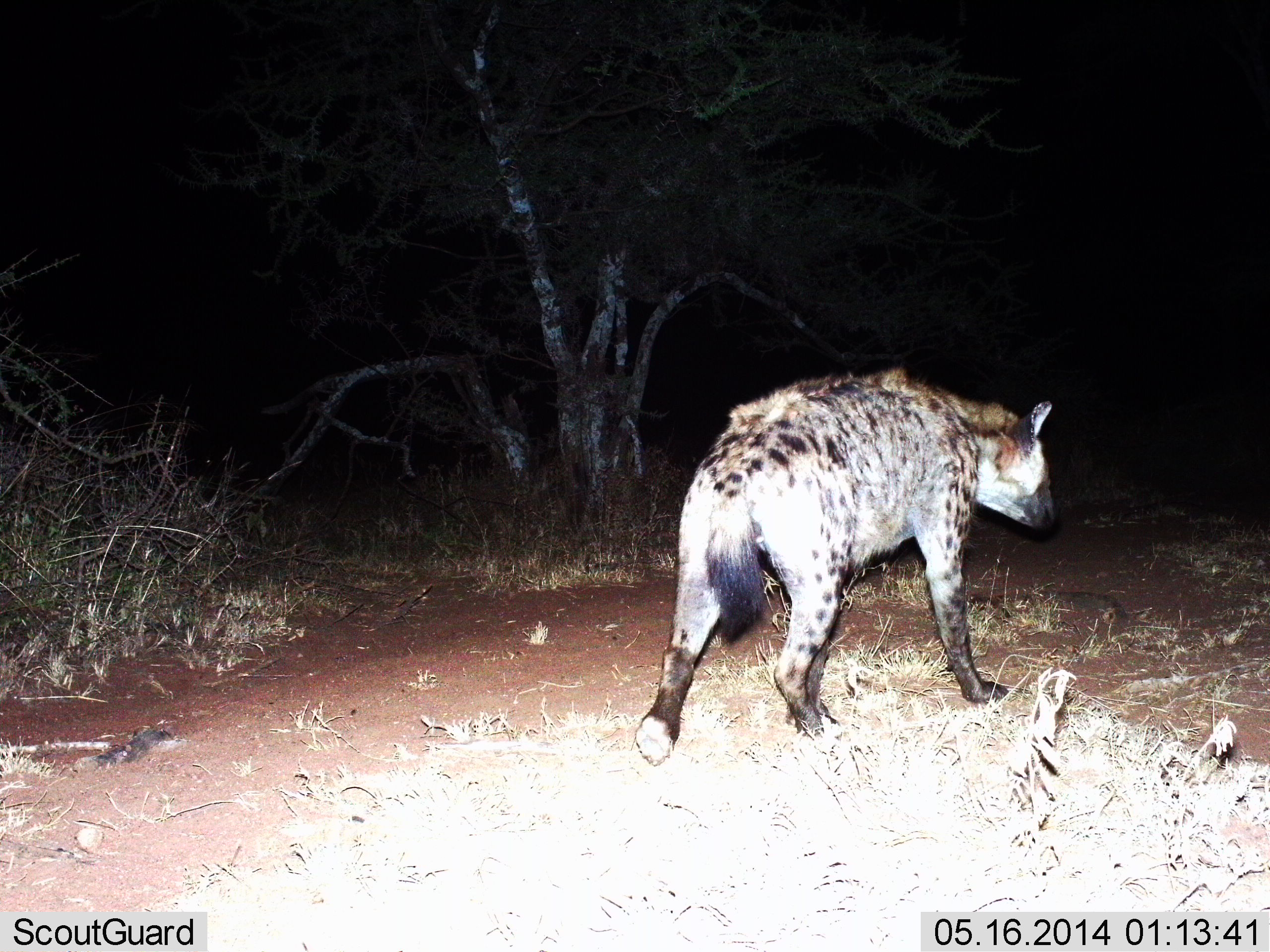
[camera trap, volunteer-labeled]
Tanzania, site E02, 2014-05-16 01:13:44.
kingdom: Animalia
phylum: Chordata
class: Mammalia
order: Carnivora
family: Hyaenidae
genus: Crocuta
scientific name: Crocuta crocuta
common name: spotted hyena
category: hyenaspotted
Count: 1.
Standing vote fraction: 20%.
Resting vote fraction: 0%.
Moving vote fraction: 90%.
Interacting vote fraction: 0%.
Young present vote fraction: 0%.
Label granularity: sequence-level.